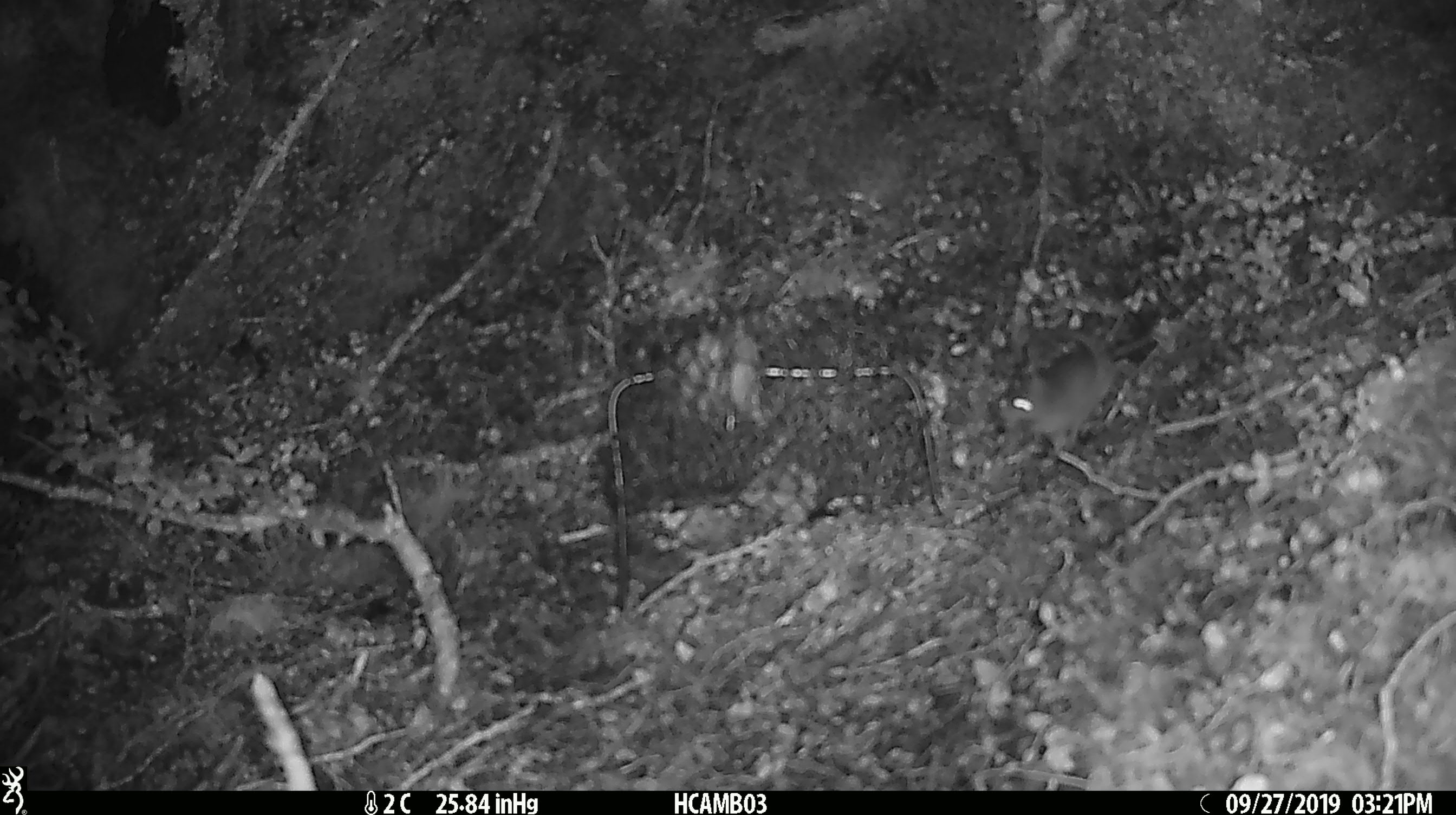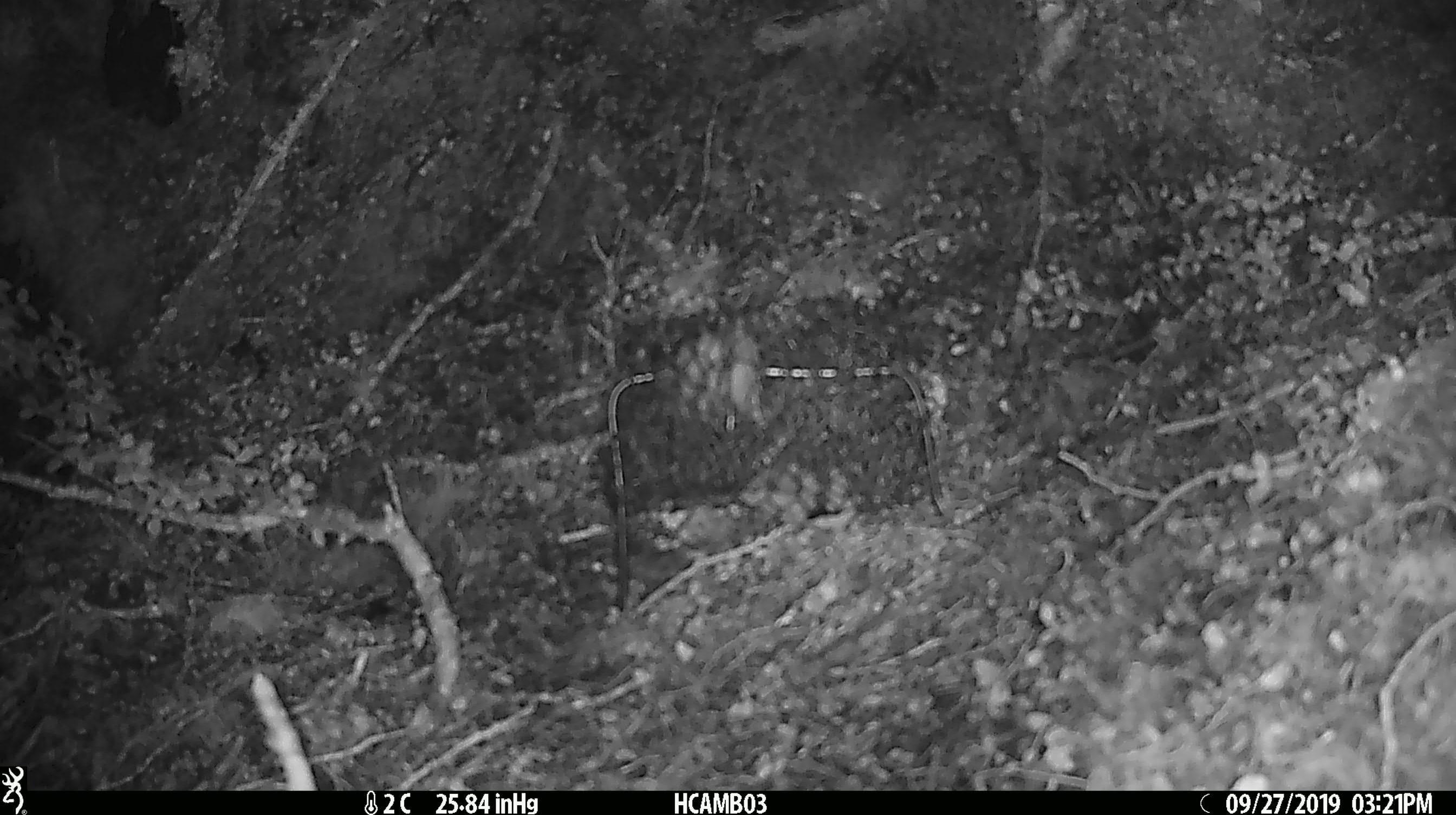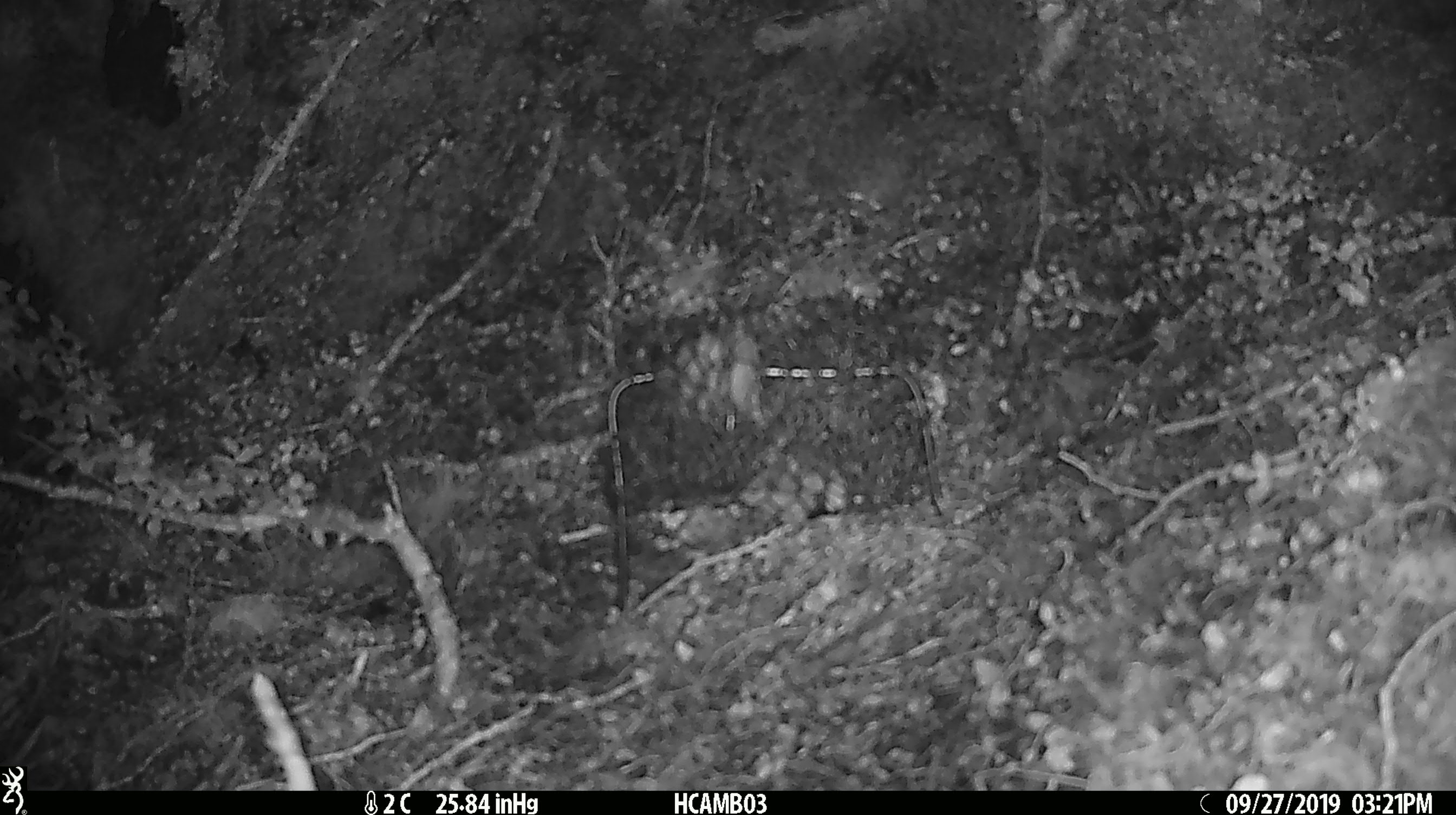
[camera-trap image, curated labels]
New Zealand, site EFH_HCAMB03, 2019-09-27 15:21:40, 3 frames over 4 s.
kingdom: Animalia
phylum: Chordata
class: Mammalia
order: Rodentia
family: Muridae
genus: Mus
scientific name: Mus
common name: mouse